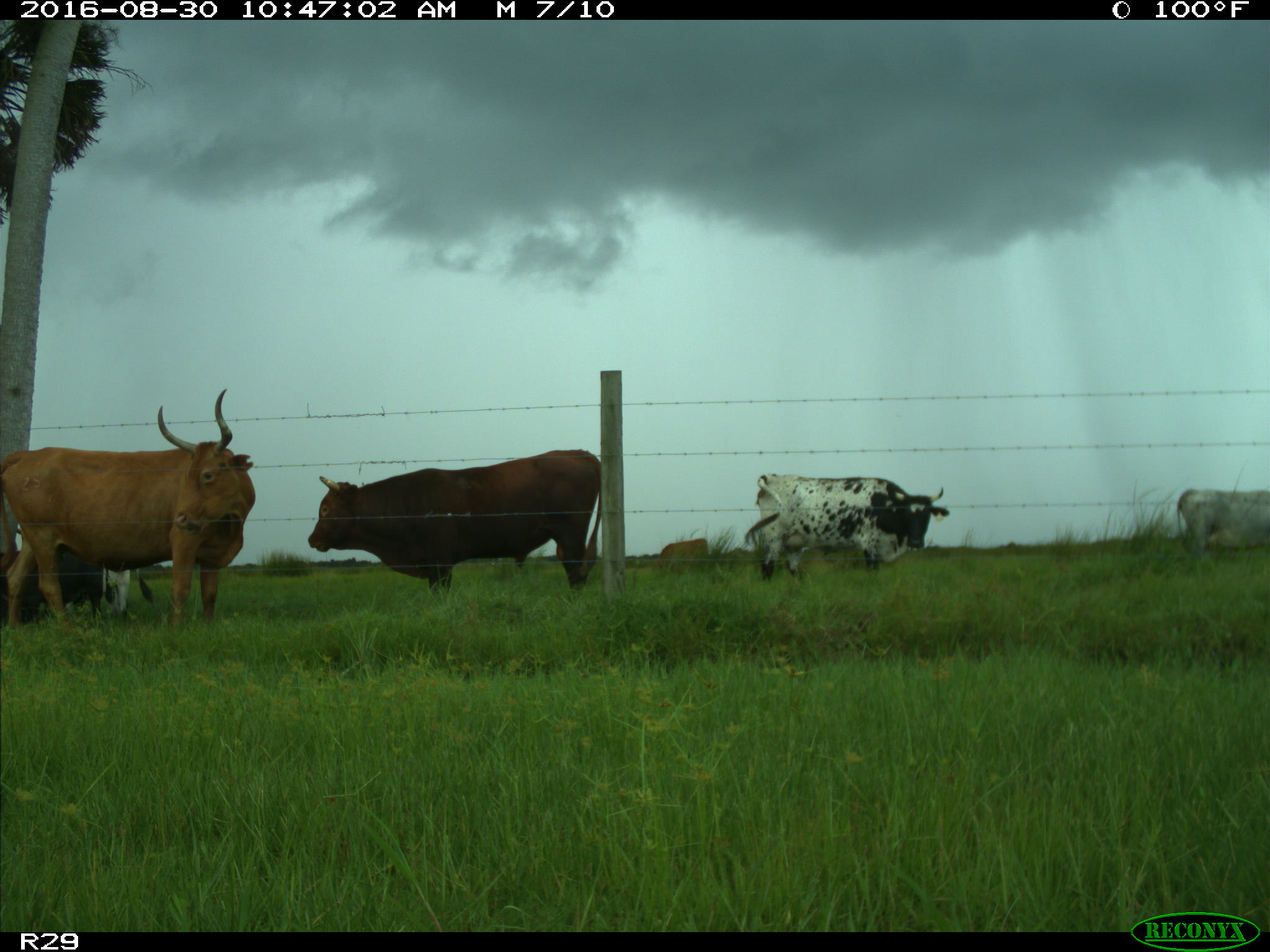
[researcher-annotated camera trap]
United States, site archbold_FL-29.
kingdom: Animalia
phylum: Chordata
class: Mammalia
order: Artiodactyla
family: Bovidae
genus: Bos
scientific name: Bos taurus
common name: domestic cow